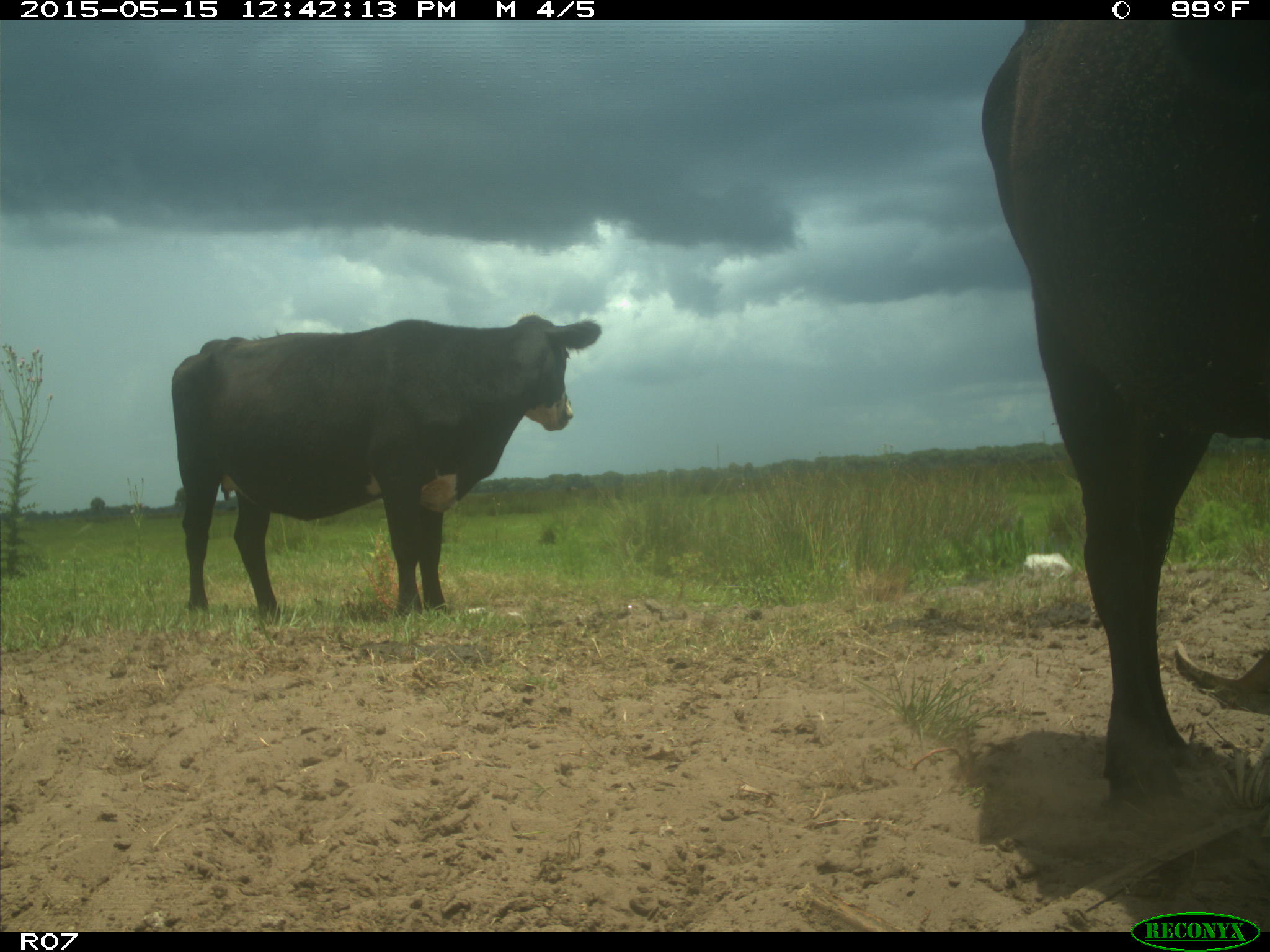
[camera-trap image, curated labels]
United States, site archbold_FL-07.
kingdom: Animalia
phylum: Chordata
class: Mammalia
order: Artiodactyla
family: Bovidae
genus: Bos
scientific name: Bos taurus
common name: domestic cow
Bos taurus (domestic cow).